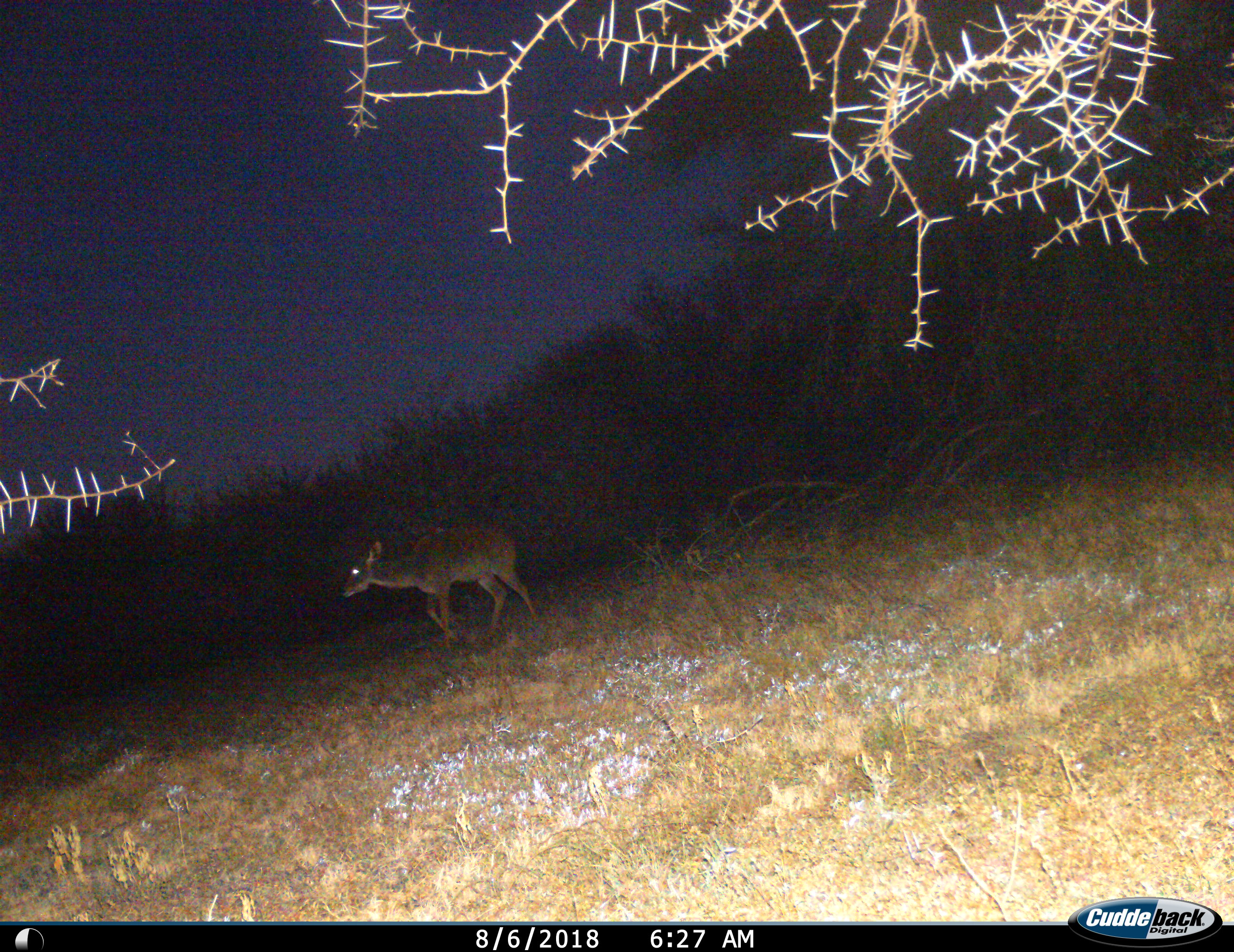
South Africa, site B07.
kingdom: Animalia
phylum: Chordata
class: Mammalia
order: Artiodactyla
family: Bovidae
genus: Tragelaphus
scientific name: Tragelaphus strepsiceros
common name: greater kudu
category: kudu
Kudu (greater kudu) (Tragelaphus strepsiceros), count 1. Behavior (volunteer vote fractions): standing 40%, resting 0%, moving 60%, interacting 0%. Young present (vote fraction): 0%. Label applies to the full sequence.